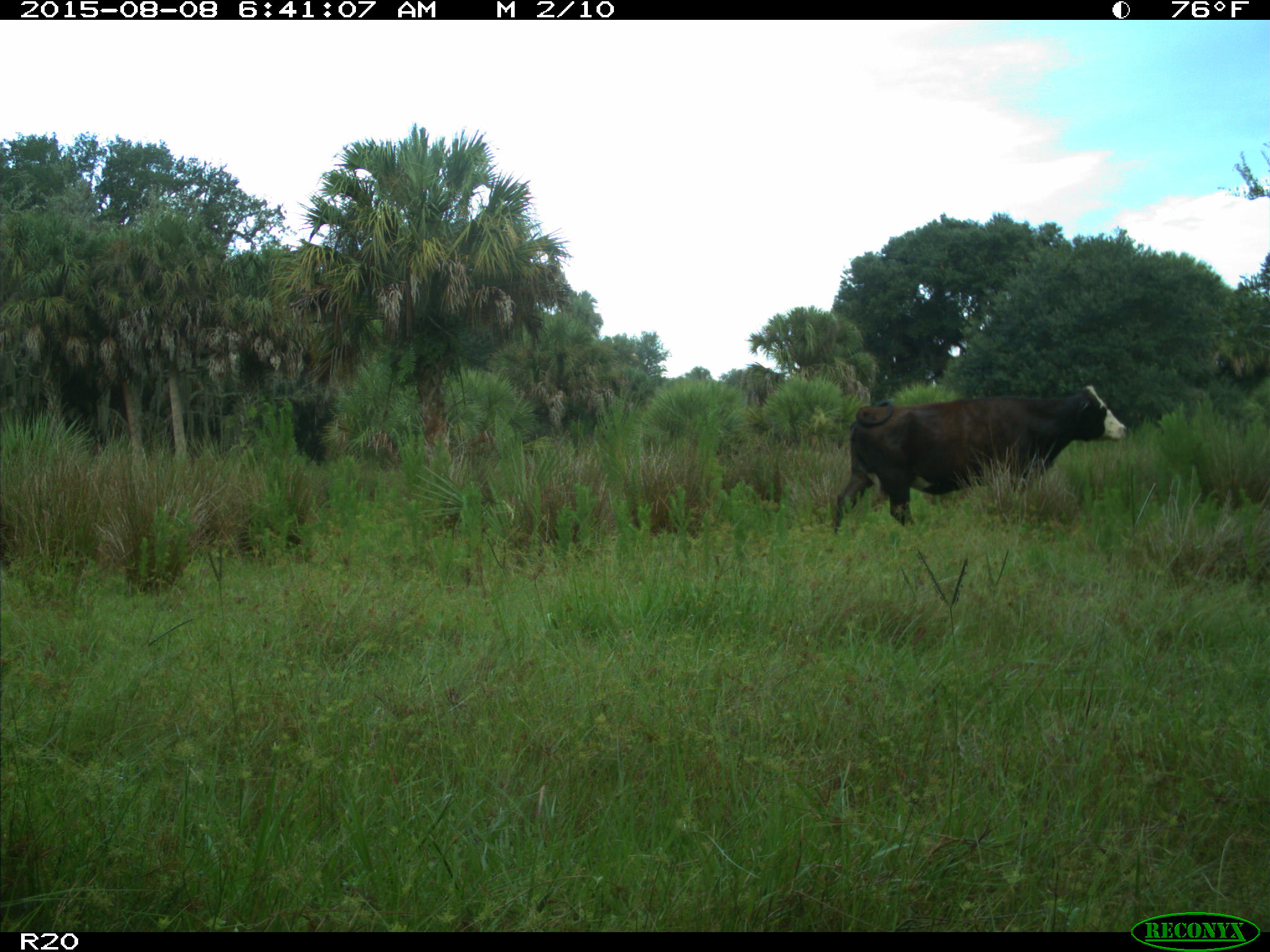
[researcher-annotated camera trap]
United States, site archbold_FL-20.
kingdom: Animalia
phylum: Chordata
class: Mammalia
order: Artiodactyla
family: Bovidae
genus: Bos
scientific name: Bos taurus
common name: domestic cow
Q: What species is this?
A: Bos taurus (domestic cow).